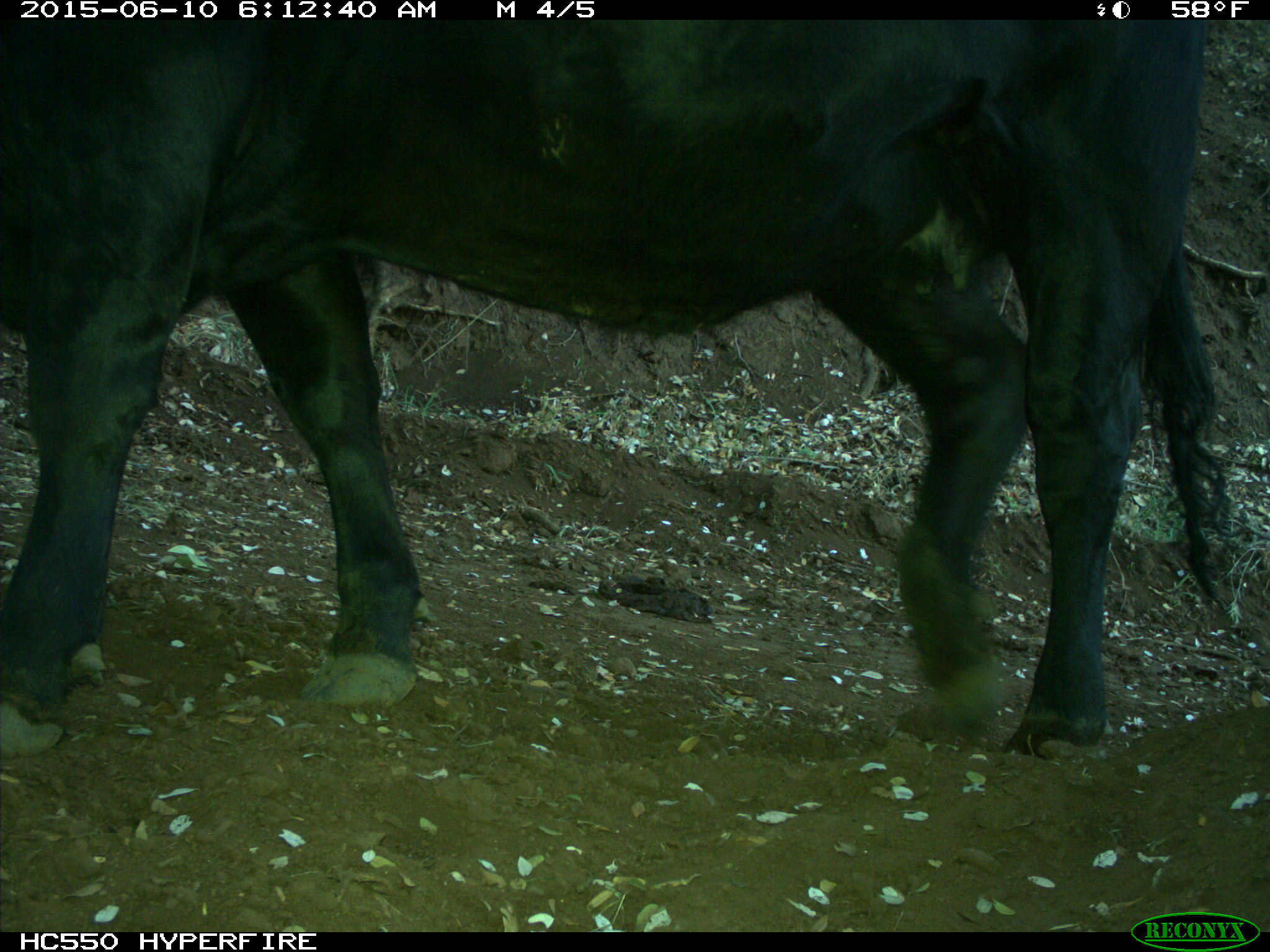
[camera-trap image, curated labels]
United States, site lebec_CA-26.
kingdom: Animalia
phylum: Chordata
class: Mammalia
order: Artiodactyla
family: Bovidae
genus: Bos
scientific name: Bos taurus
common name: domestic cow